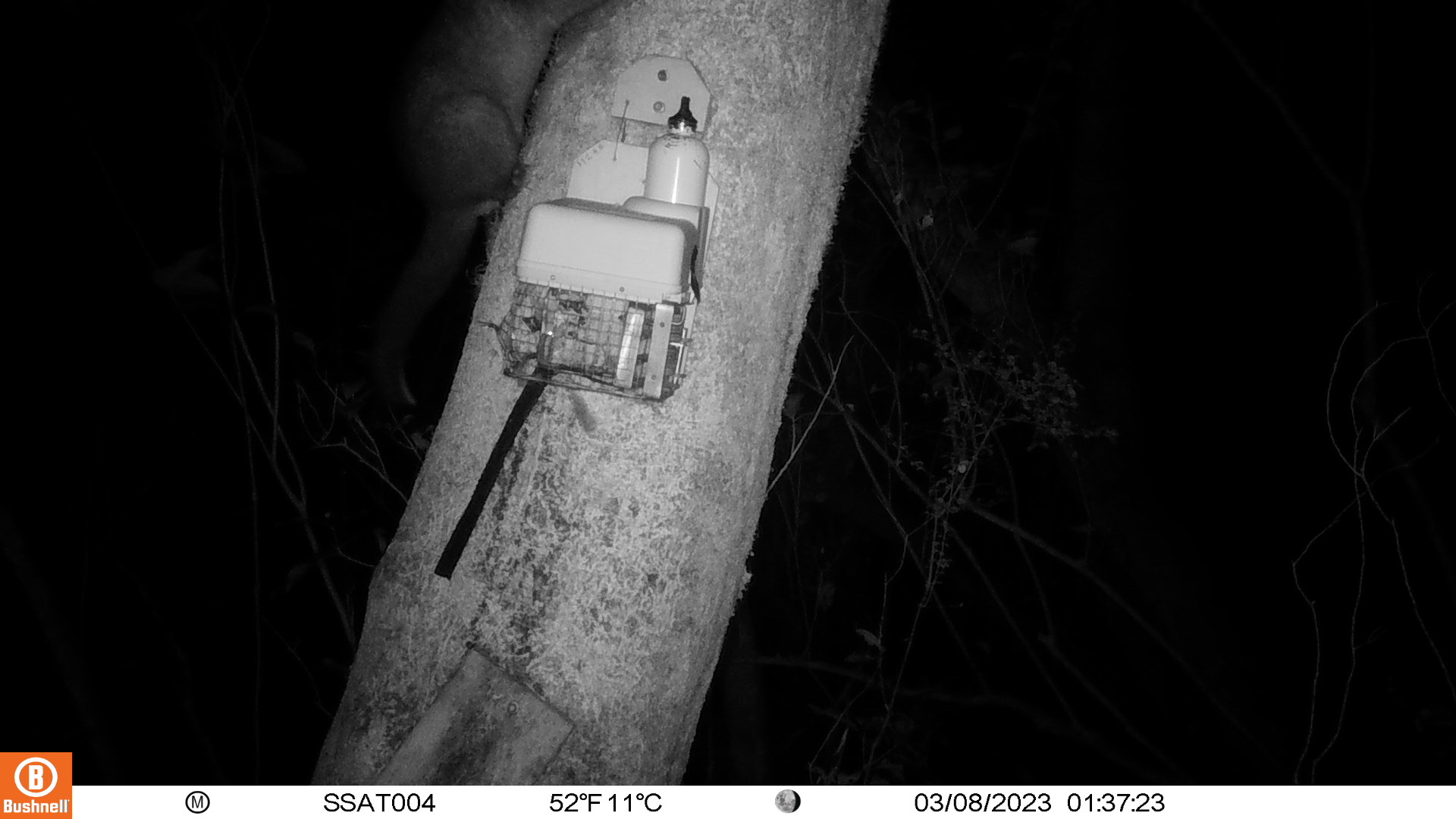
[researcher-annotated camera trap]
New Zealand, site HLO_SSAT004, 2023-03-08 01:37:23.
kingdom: Animalia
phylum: Chordata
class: Mammalia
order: Diprotodontia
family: Phalangeridae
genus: Trichosurus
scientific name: Trichosurus vulpecula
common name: common brushtail possum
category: possum